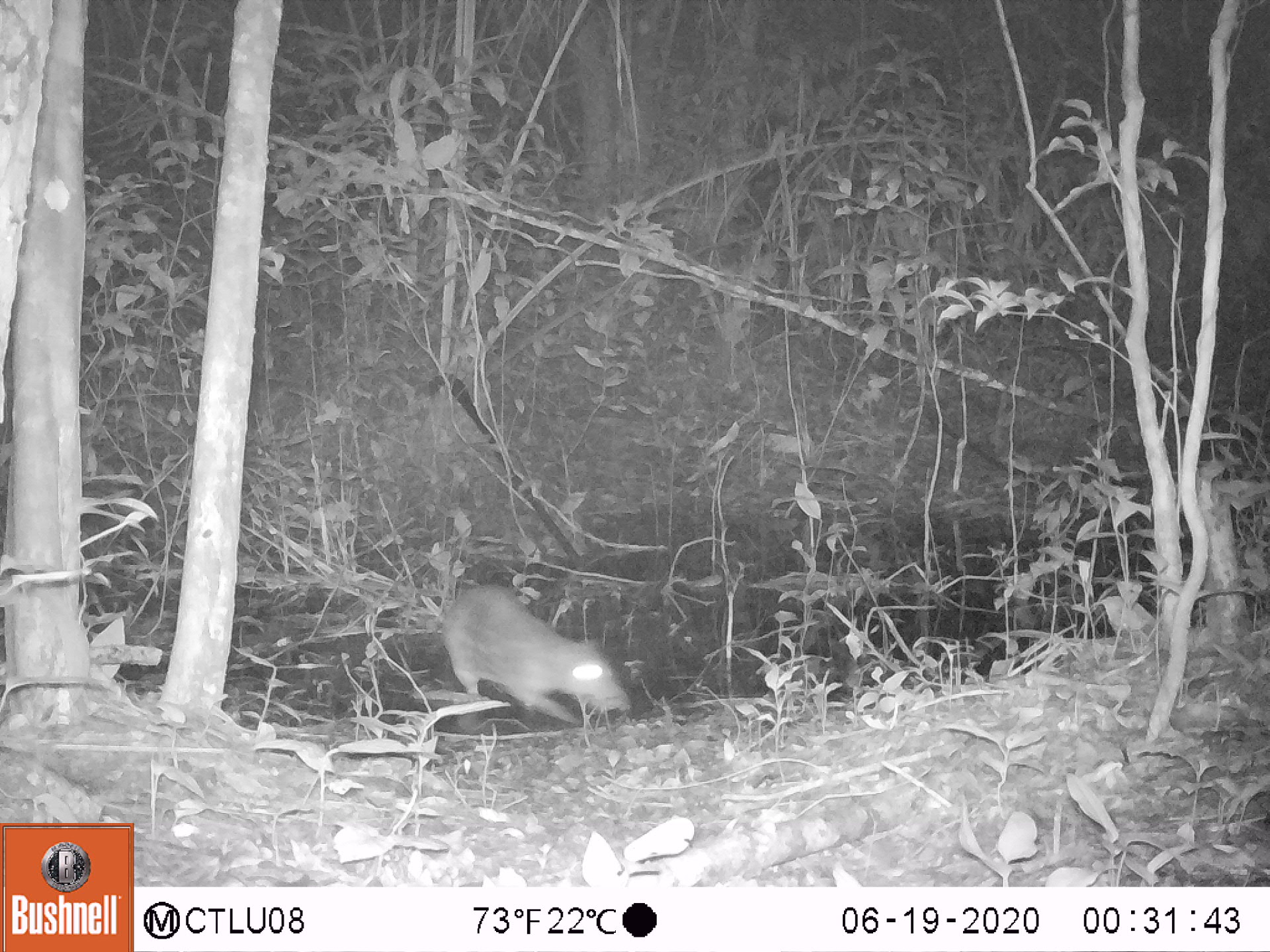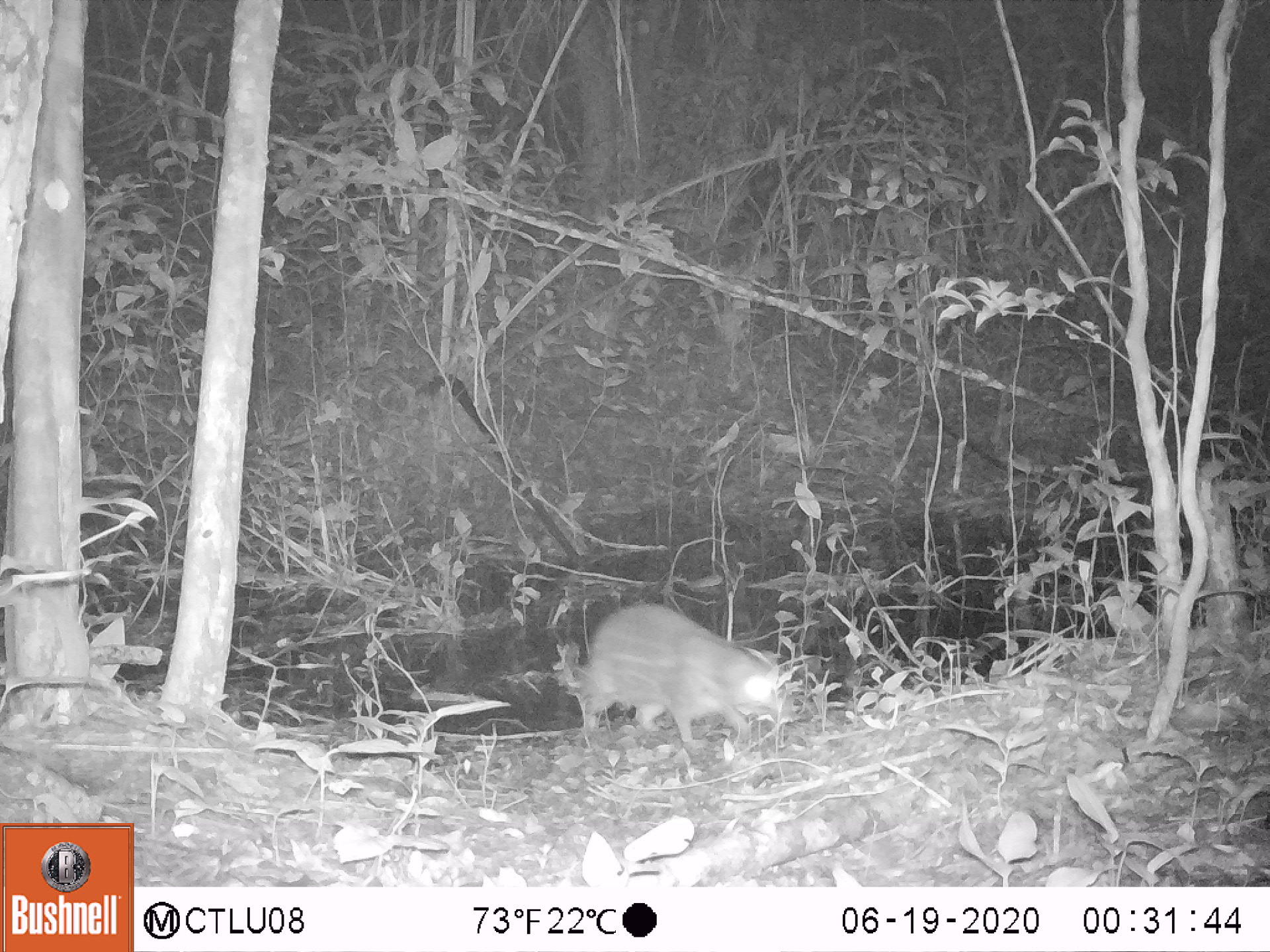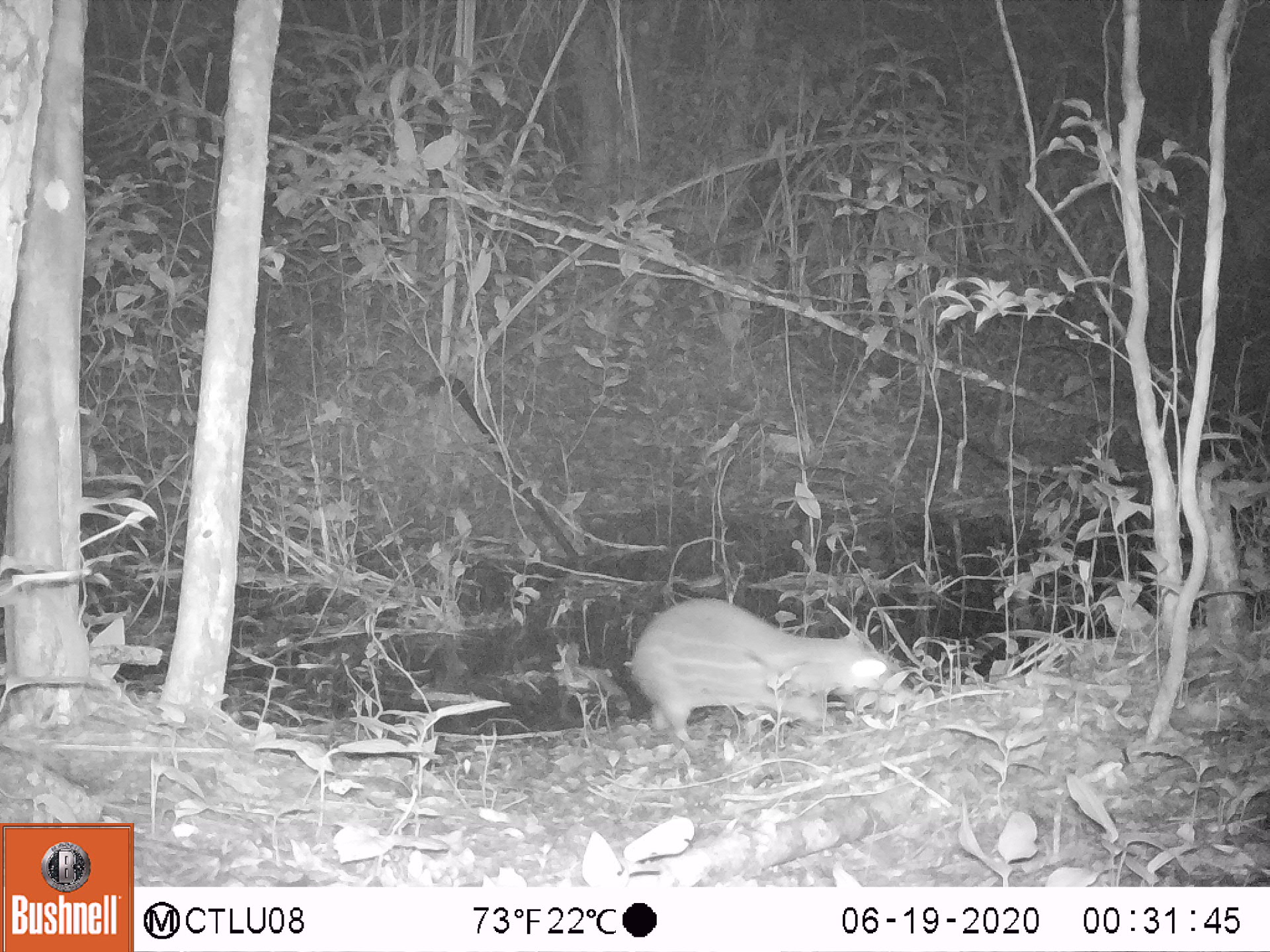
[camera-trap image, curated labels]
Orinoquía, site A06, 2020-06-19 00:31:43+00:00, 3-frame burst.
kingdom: Animalia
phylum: Chordata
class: Mammalia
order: Rodentia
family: Cuniculidae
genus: Cuniculus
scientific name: Cuniculus paca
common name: spotted paca